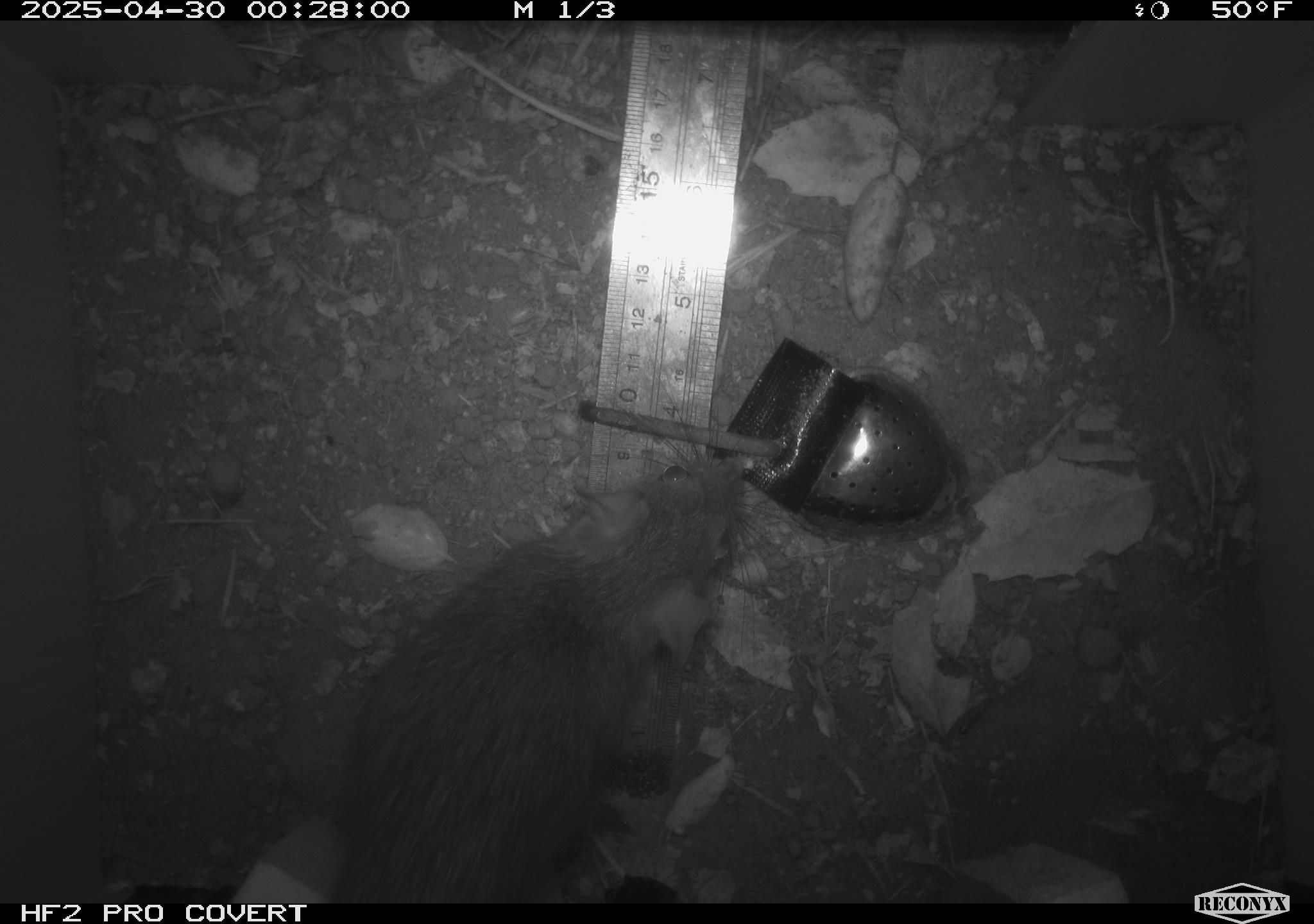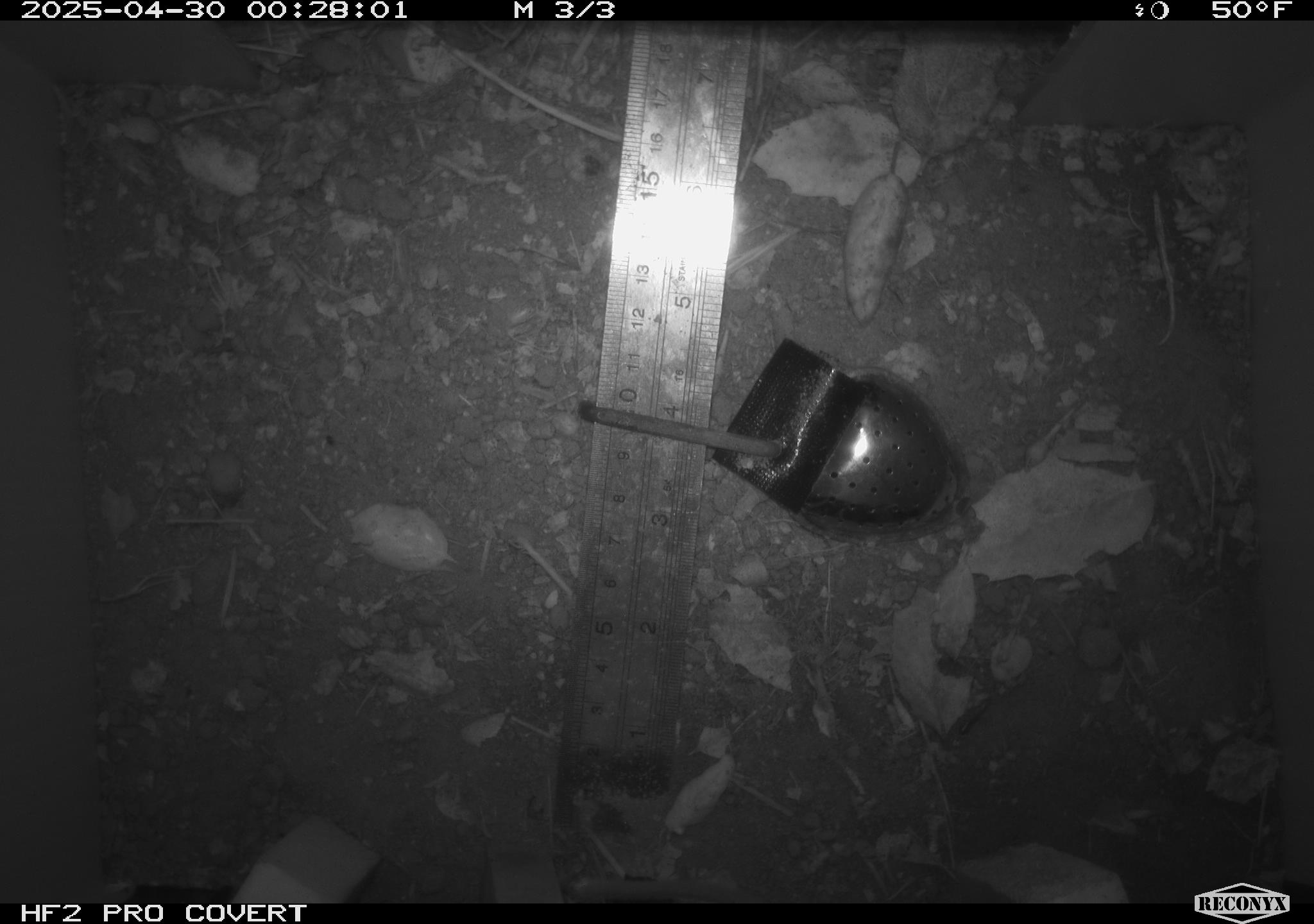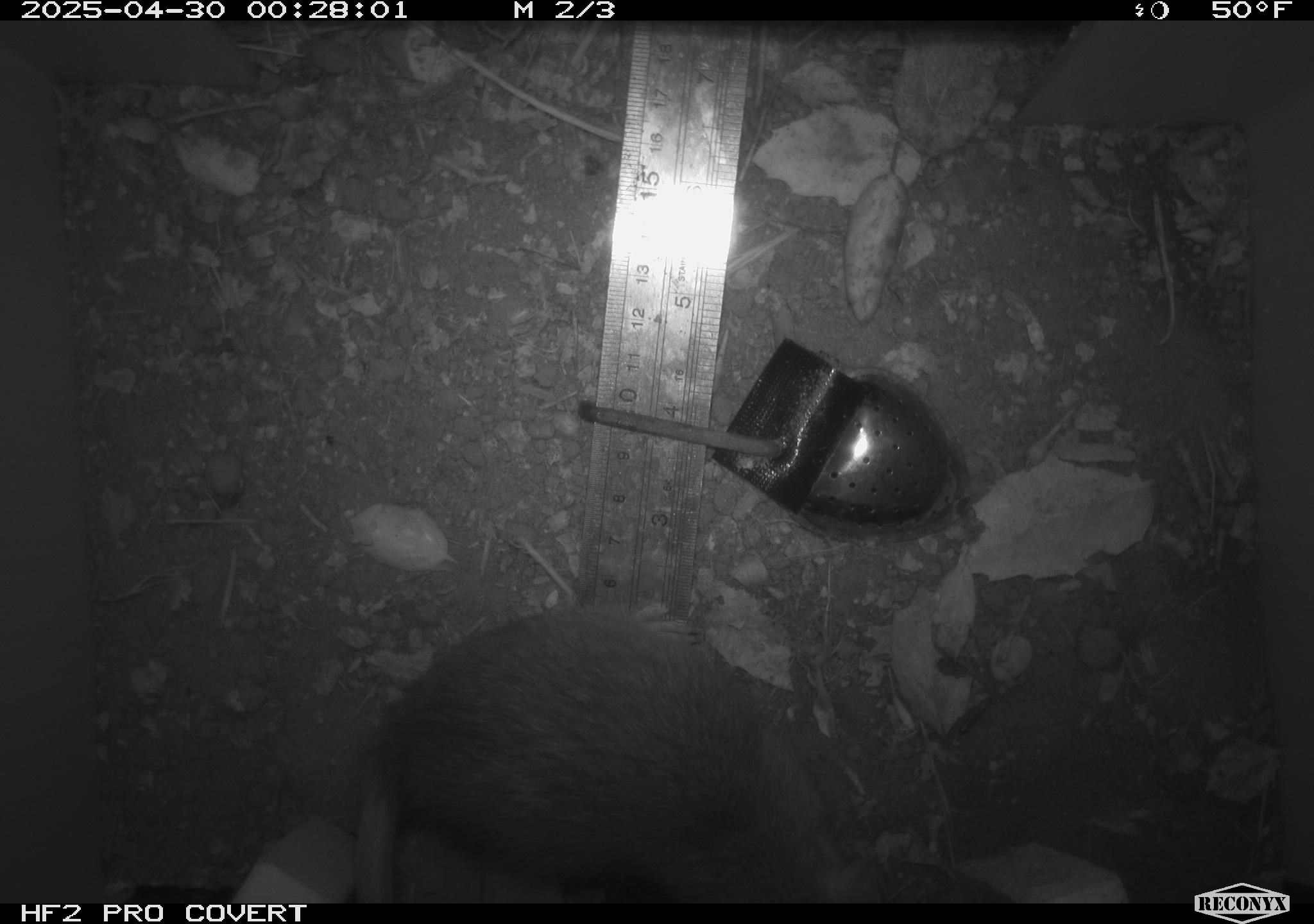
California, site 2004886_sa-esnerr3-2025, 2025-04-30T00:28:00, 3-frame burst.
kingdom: Animalia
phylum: Chordata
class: Mammalia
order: Rodentia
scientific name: Rodentia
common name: rodent